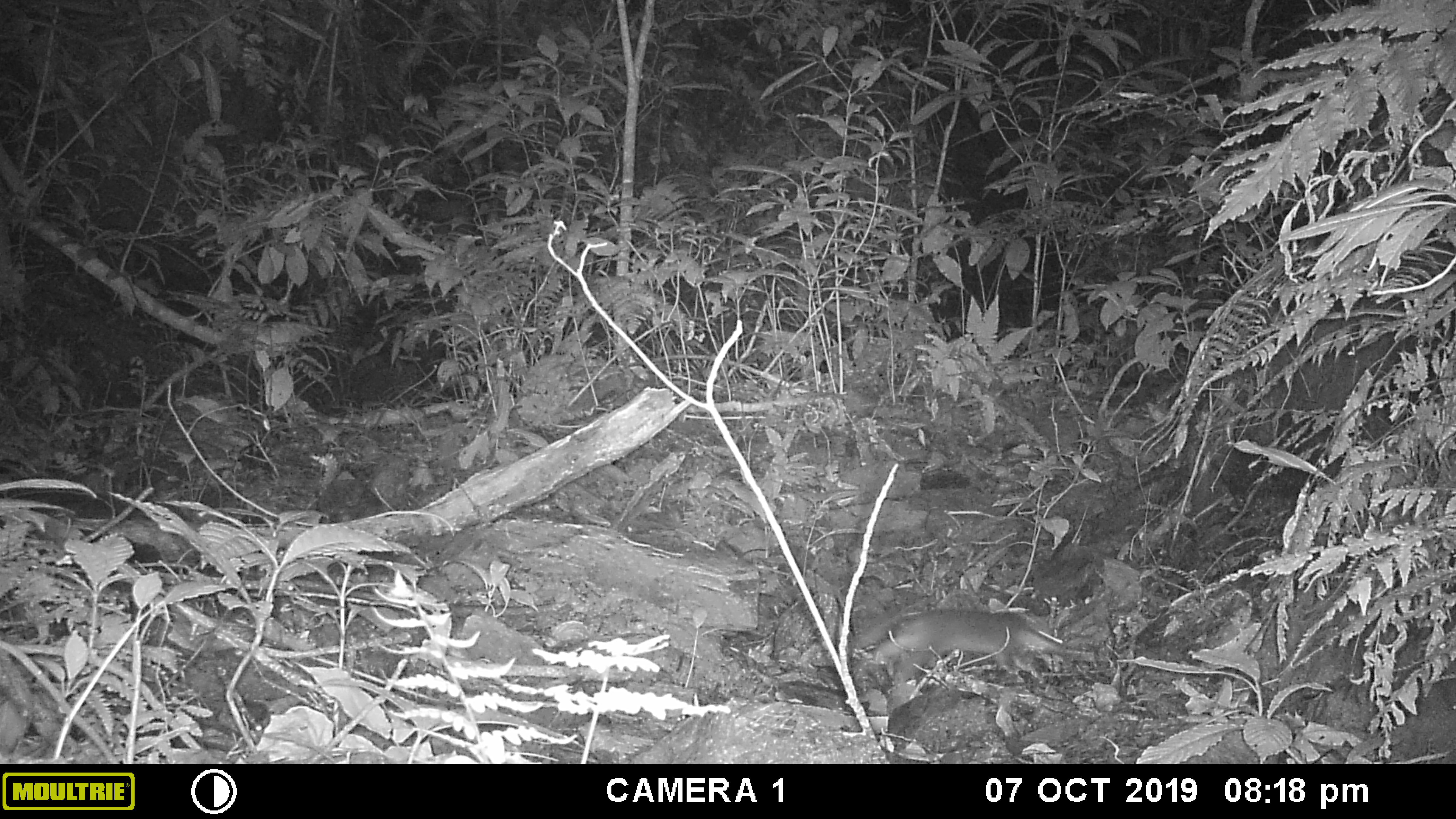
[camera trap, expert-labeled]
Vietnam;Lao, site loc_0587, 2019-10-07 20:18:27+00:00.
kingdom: Animalia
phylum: Chordata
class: Mammalia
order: Carnivora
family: Mustelidae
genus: Melogale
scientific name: Melogale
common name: ferret badger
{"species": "ferret badger (Melogale)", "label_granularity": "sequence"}